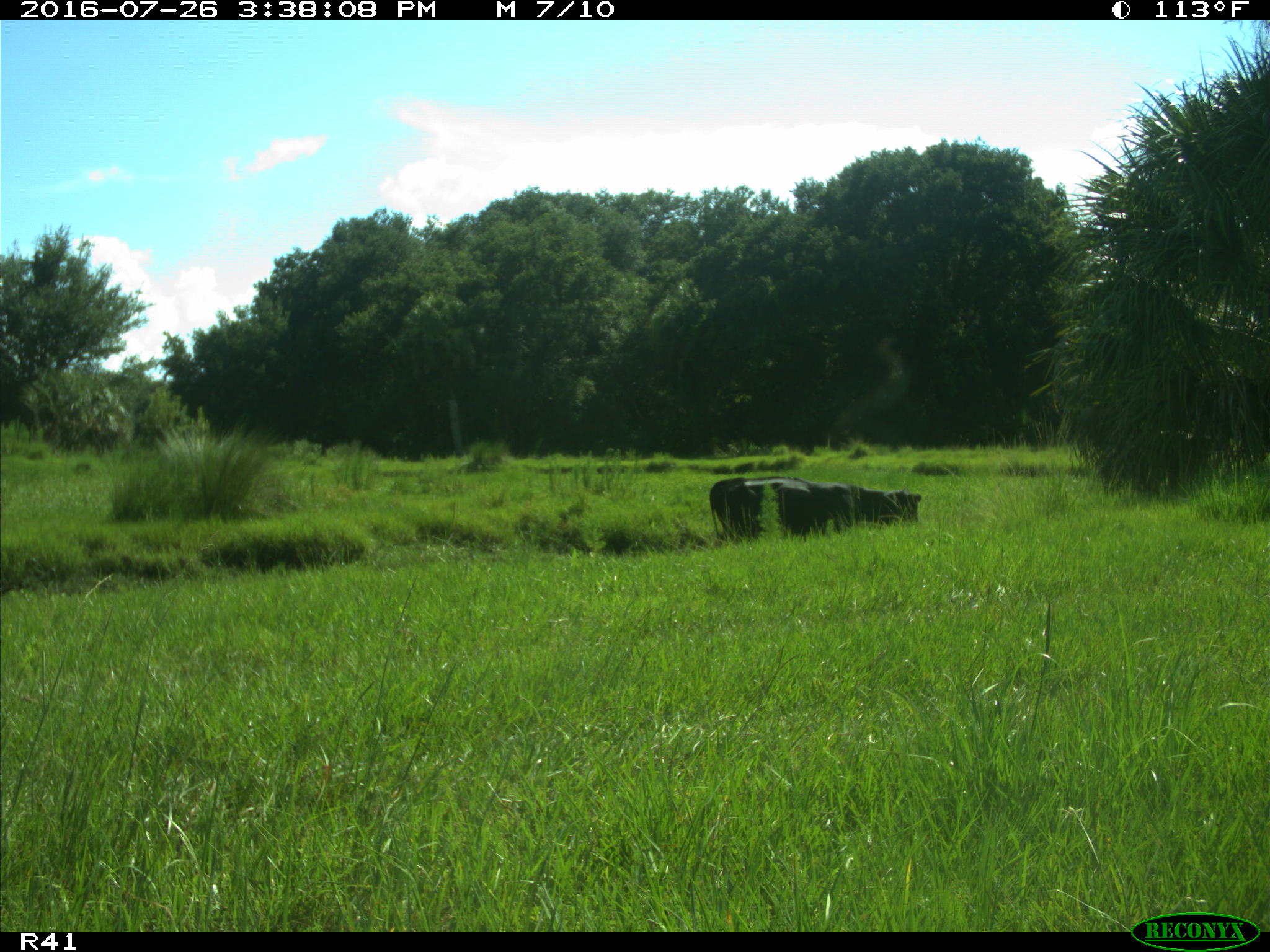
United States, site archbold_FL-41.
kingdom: Animalia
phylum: Chordata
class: Mammalia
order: Artiodactyla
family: Bovidae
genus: Bos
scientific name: Bos taurus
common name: domestic cow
Bos taurus (domestic cow).